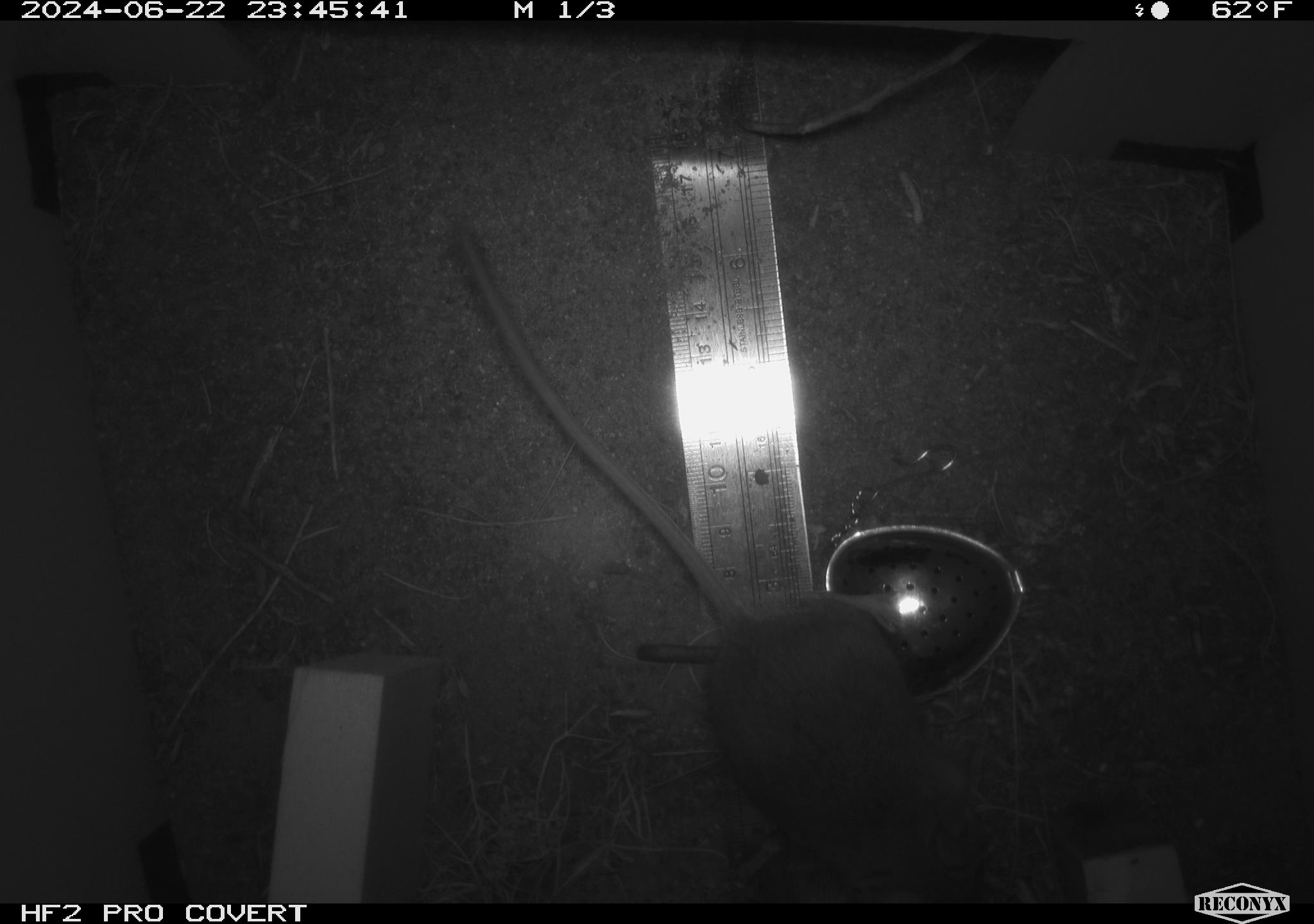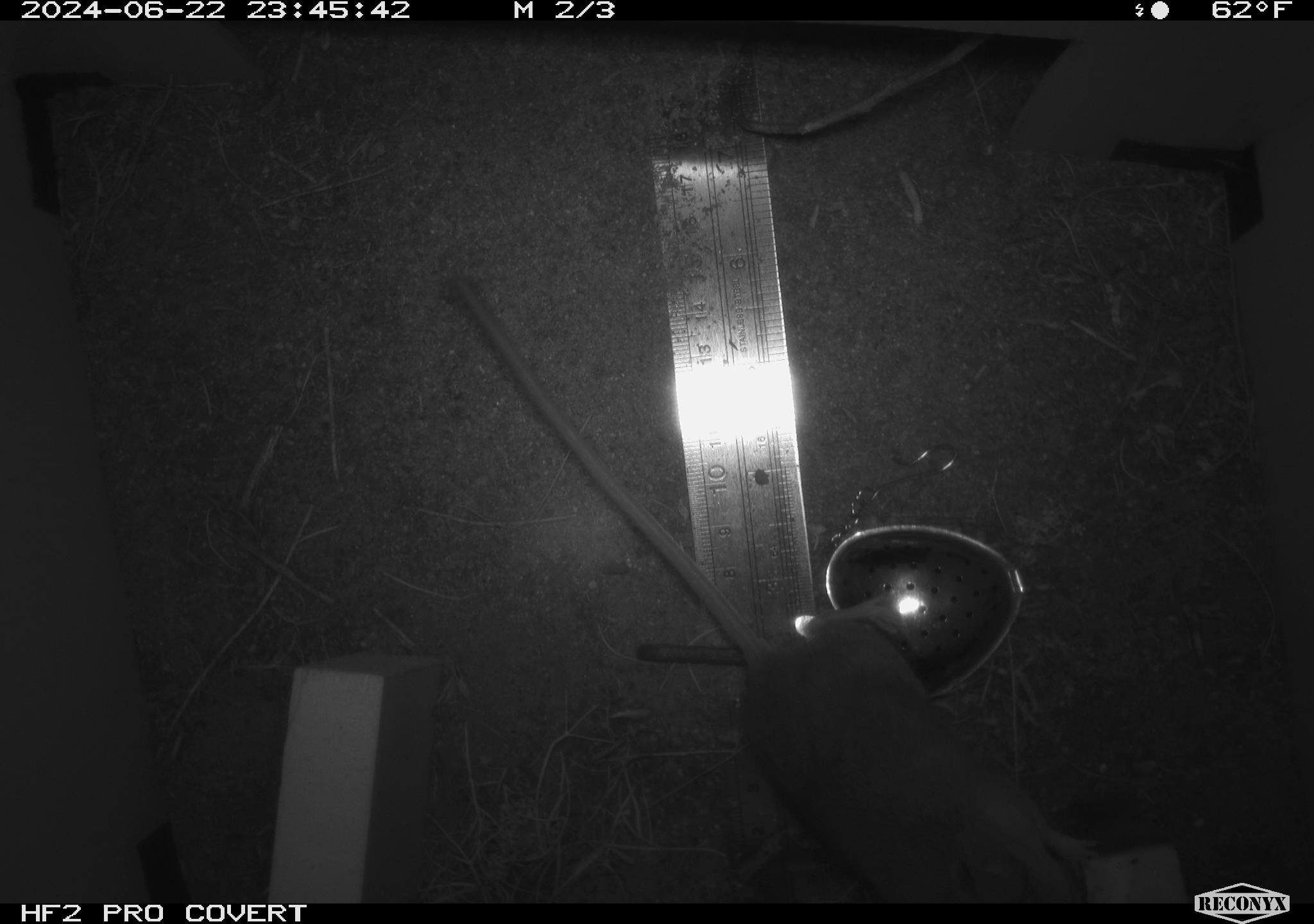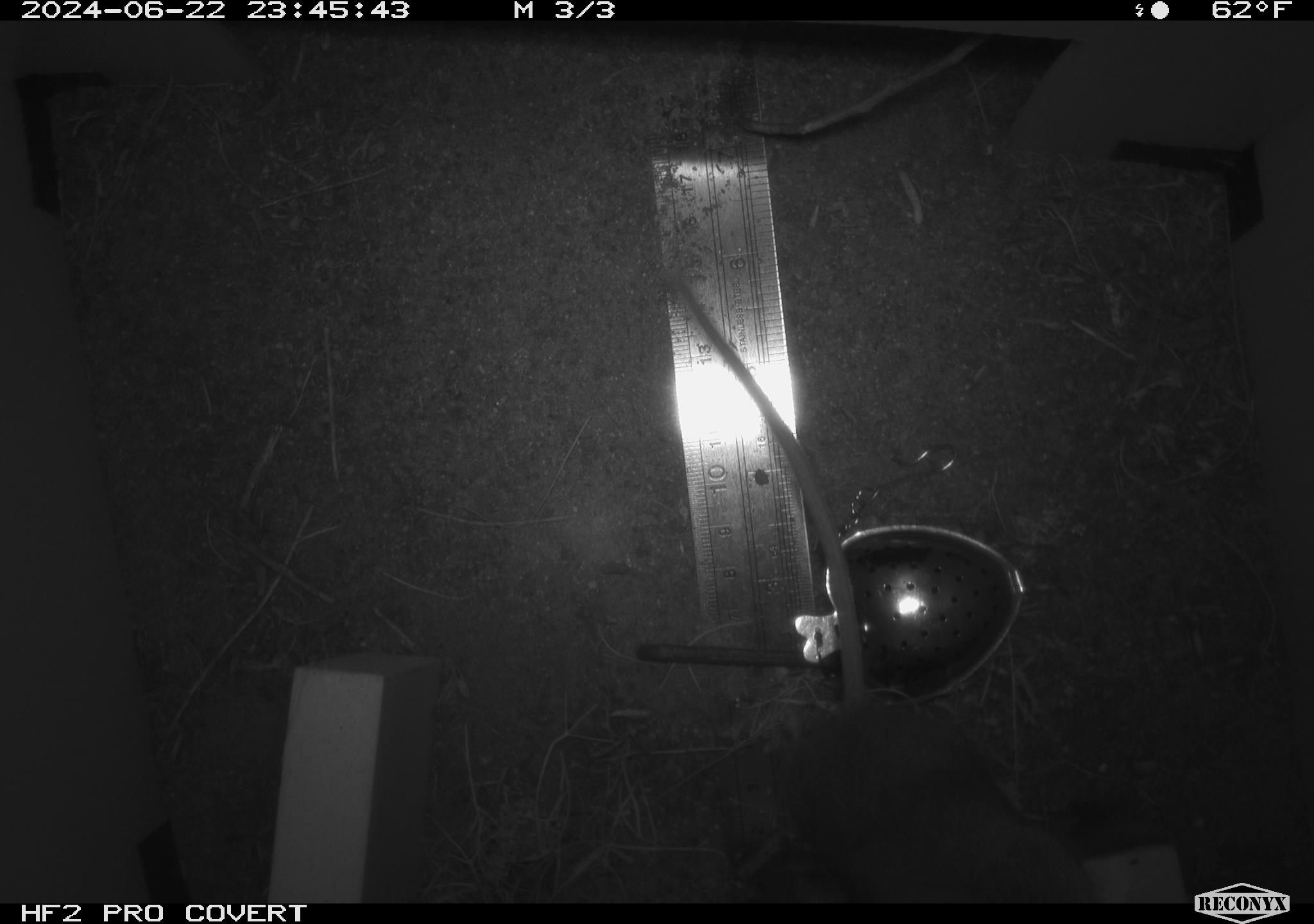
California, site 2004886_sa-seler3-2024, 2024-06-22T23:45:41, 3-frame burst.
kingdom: Animalia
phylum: Chordata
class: Mammalia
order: Rodentia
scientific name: Rodentia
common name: mouse species